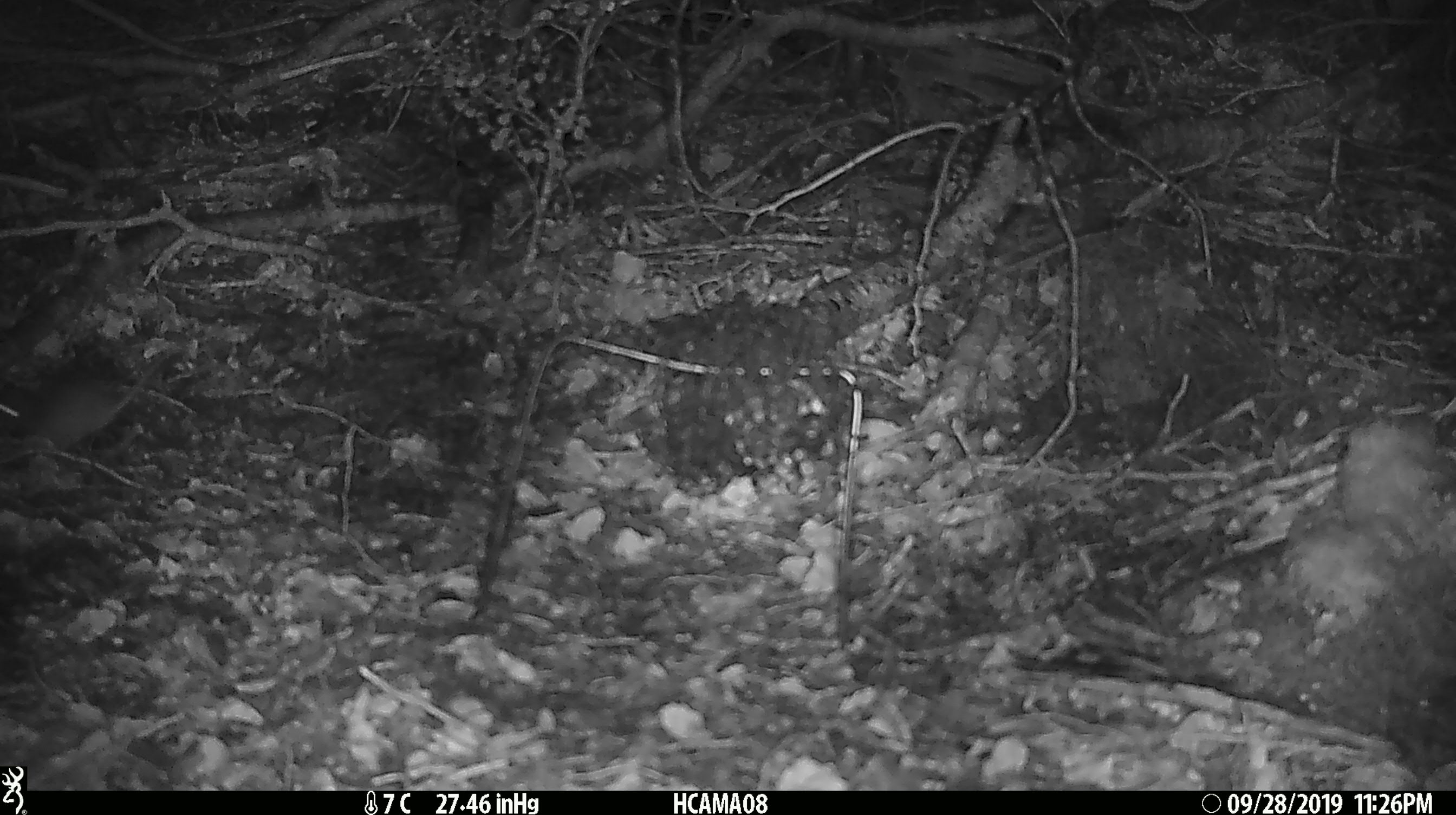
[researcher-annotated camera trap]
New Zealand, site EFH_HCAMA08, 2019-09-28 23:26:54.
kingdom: Animalia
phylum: Chordata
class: Mammalia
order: Rodentia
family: Muridae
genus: Mus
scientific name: Mus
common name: mouse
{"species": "mouse (Mus)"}